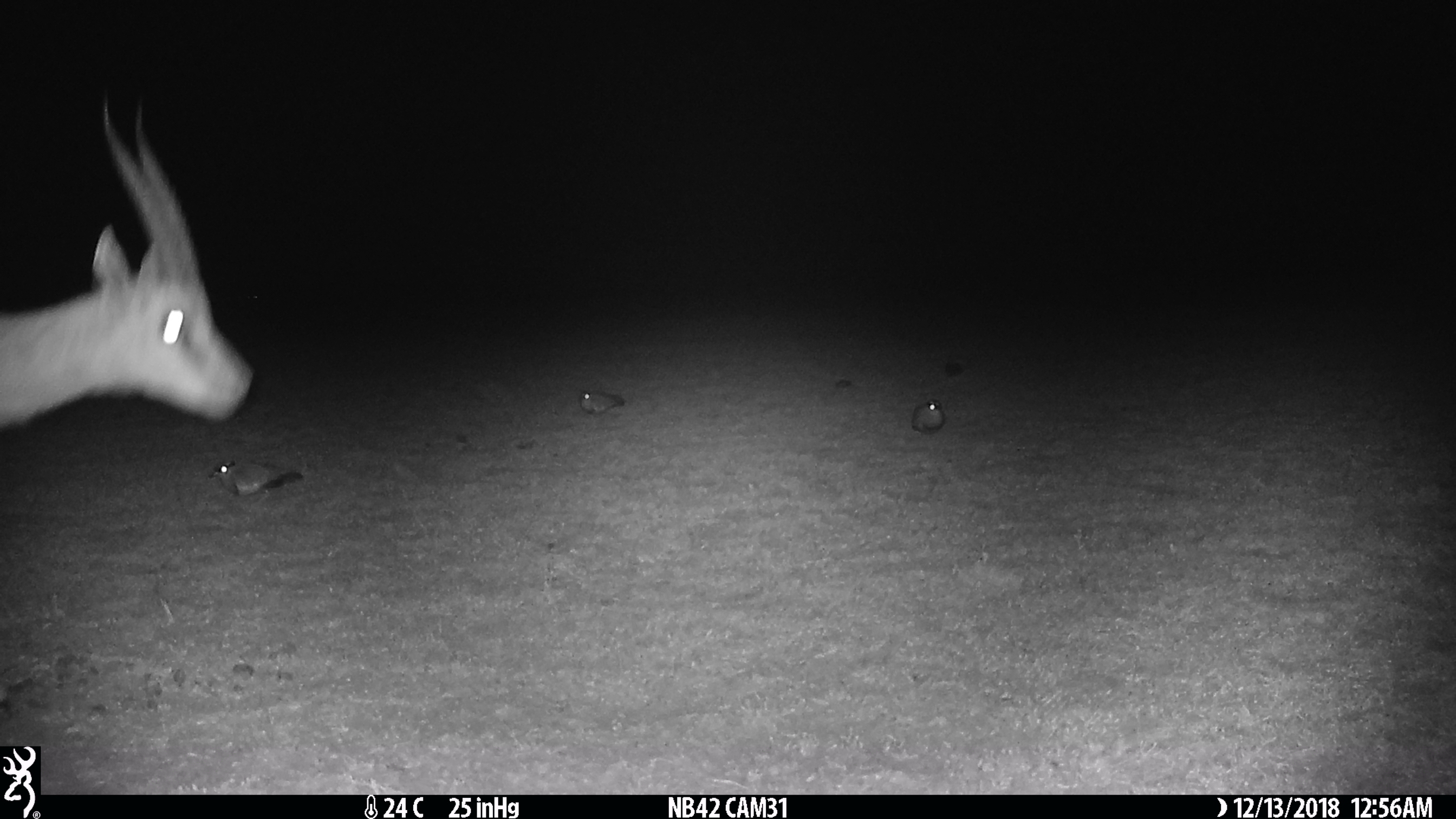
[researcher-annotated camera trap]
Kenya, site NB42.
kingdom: Animalia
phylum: Chordata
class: Mammalia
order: Artiodactyla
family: Bovidae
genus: Eudorcas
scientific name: Eudorcas thomsonii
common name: thomon's gazelle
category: gazelle thomsons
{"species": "gazelle thomsons (thomon's gazelle) (Eudorcas thomsonii)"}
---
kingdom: Animalia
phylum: Chordata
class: Aves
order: Charadriiformes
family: Charadriidae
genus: Vanellus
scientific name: Vanellus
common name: lapwing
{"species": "lapwing (Vanellus)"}